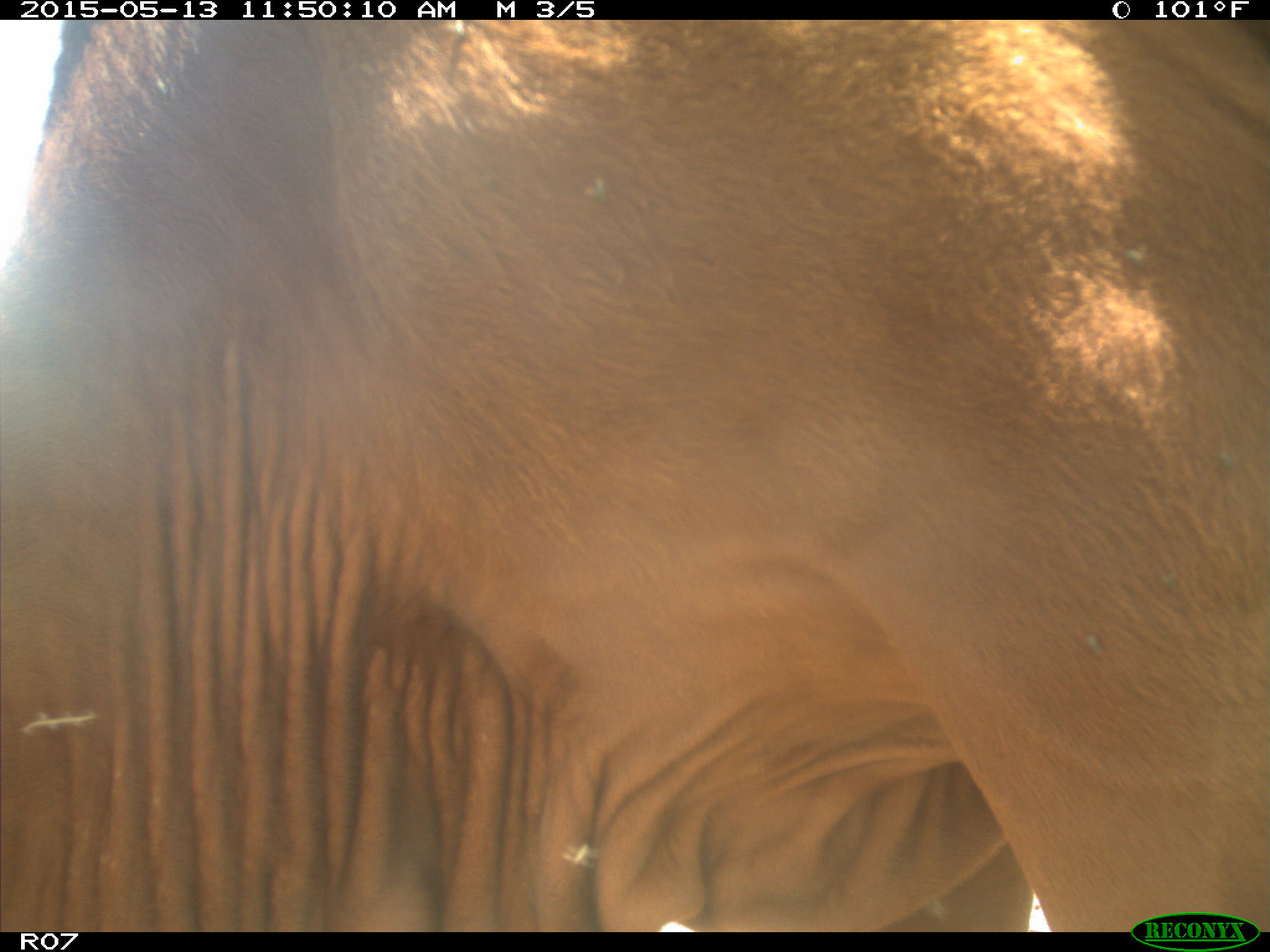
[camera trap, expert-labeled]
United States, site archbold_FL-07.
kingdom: Animalia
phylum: Chordata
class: Mammalia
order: Artiodactyla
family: Bovidae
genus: Bos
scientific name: Bos taurus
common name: domestic cow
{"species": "Bos taurus (domestic cow)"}